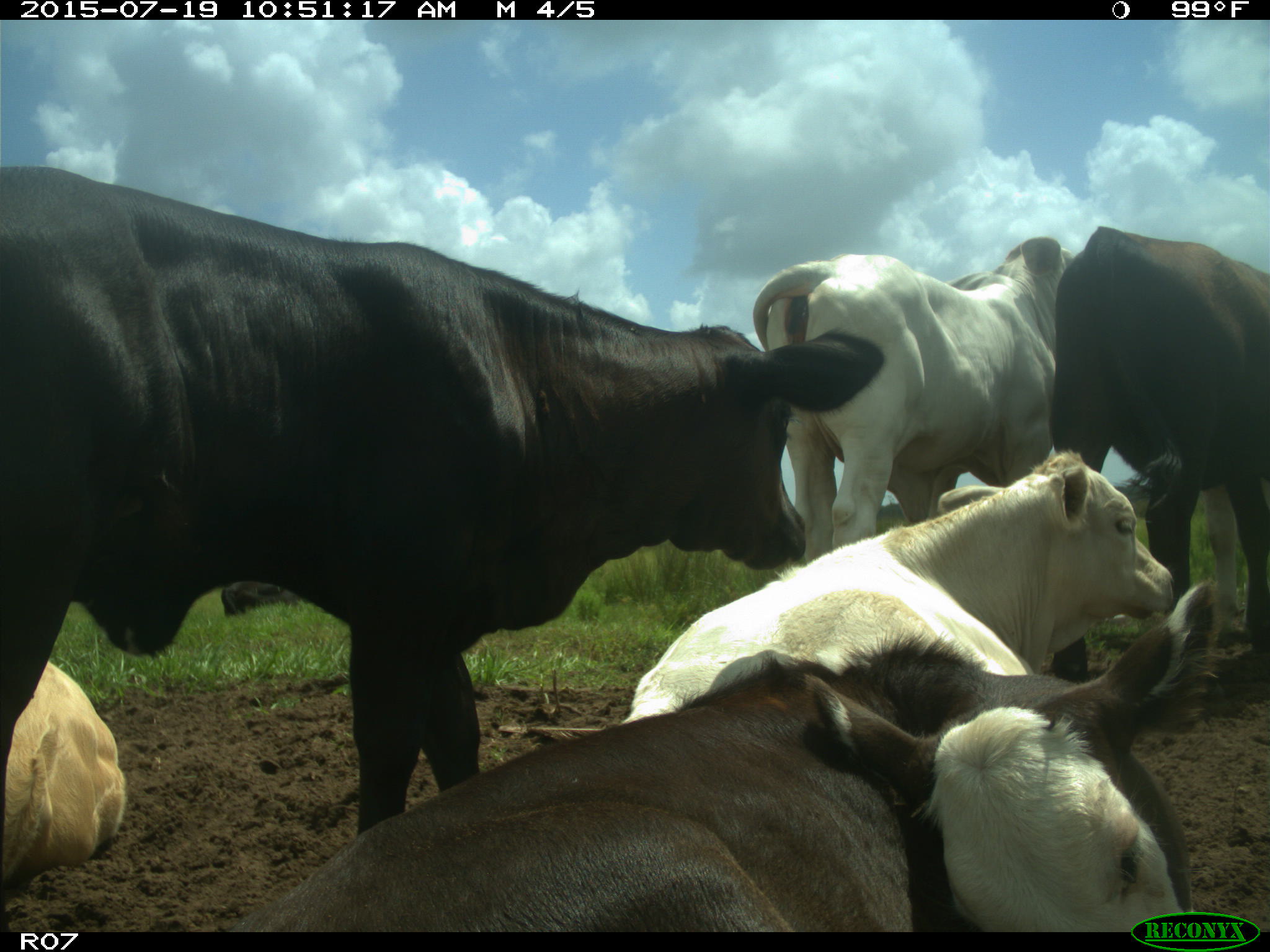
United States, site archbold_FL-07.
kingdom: Animalia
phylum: Chordata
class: Mammalia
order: Artiodactyla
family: Bovidae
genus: Bos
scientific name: Bos taurus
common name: domestic cow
Bos taurus (domestic cow).